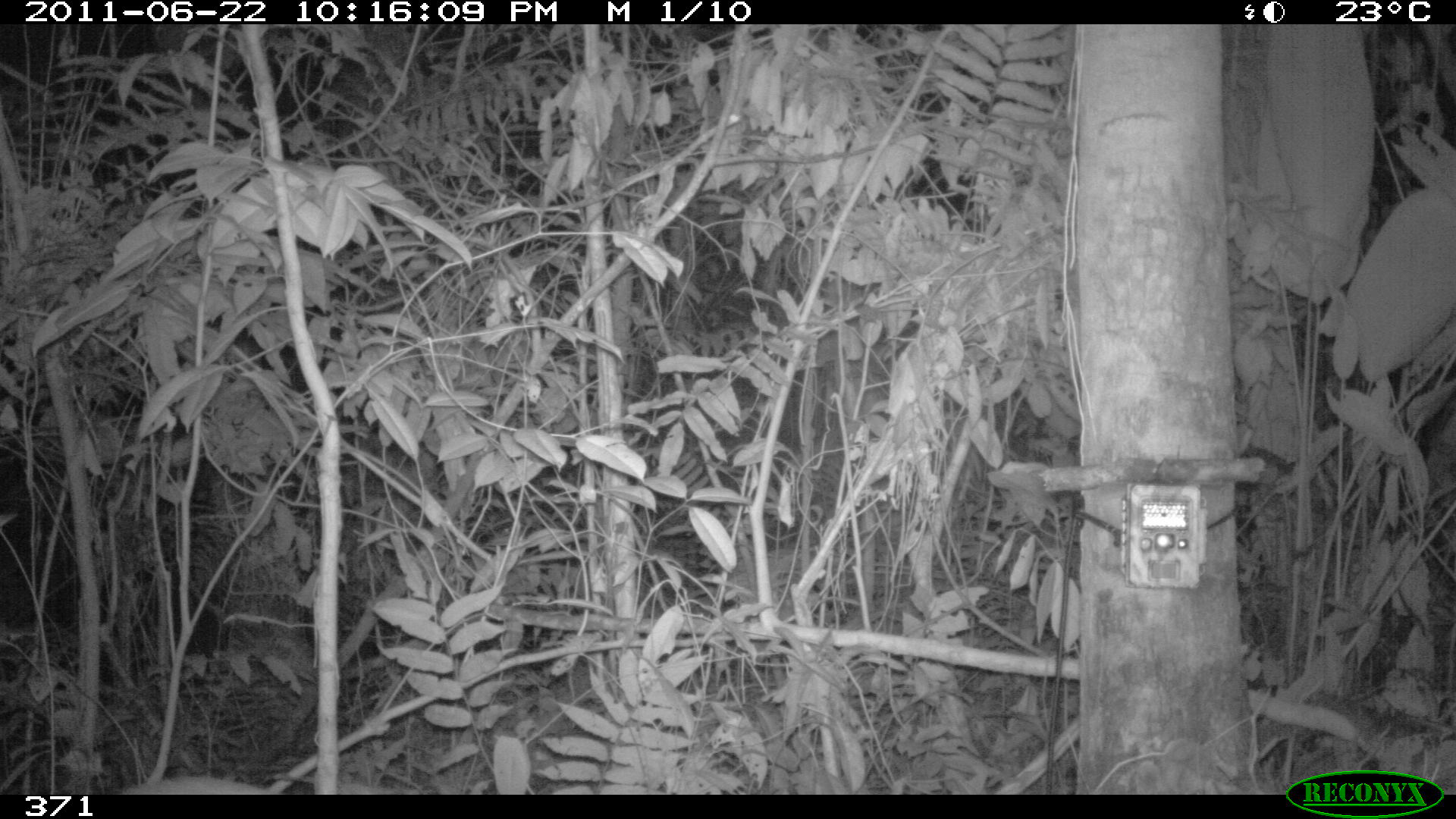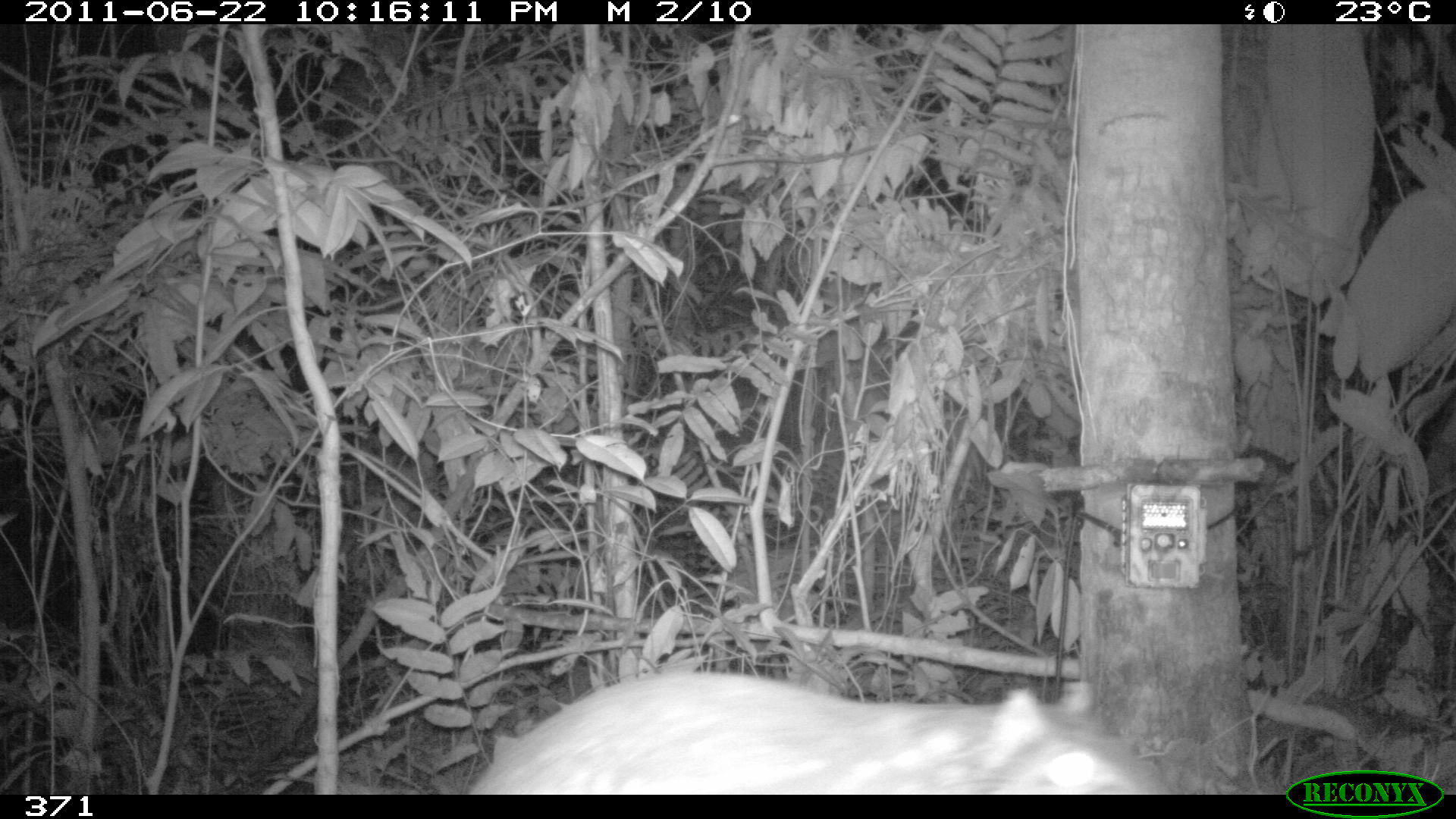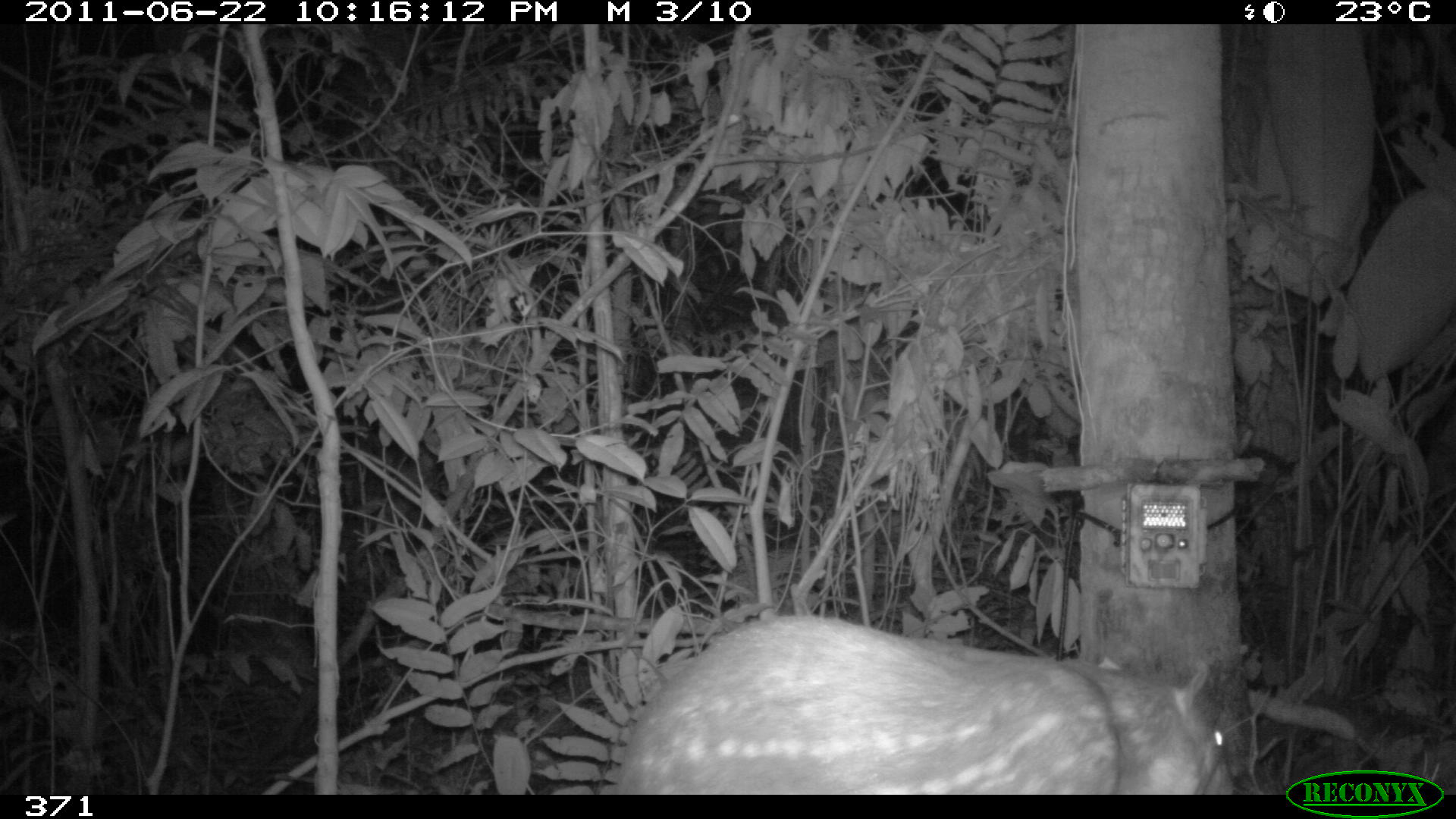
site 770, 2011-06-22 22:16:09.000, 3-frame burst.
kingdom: Animalia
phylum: Chordata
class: Mammalia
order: Rodentia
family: Cuniculidae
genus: Cuniculus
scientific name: Cuniculus paca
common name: spotted paca